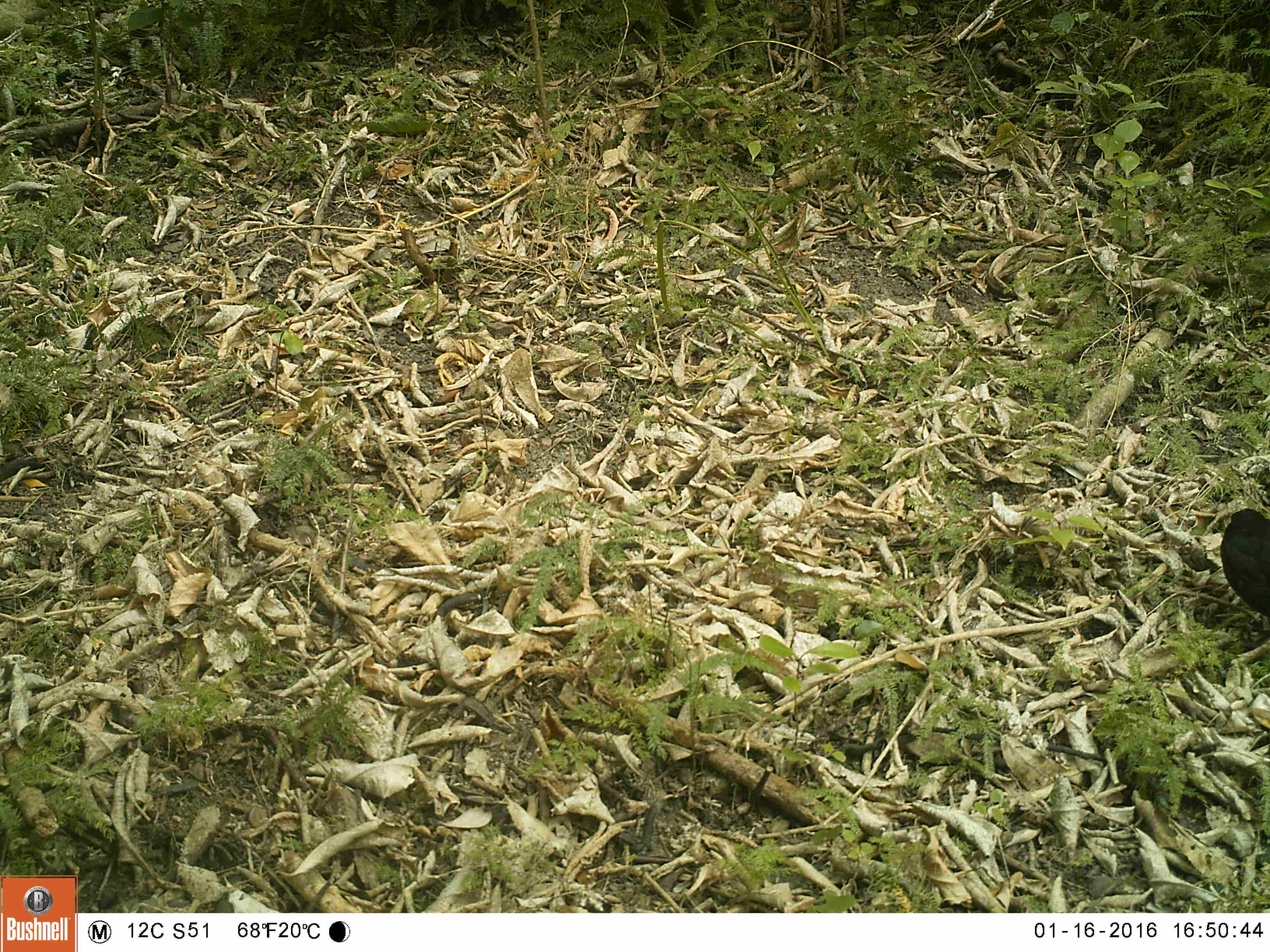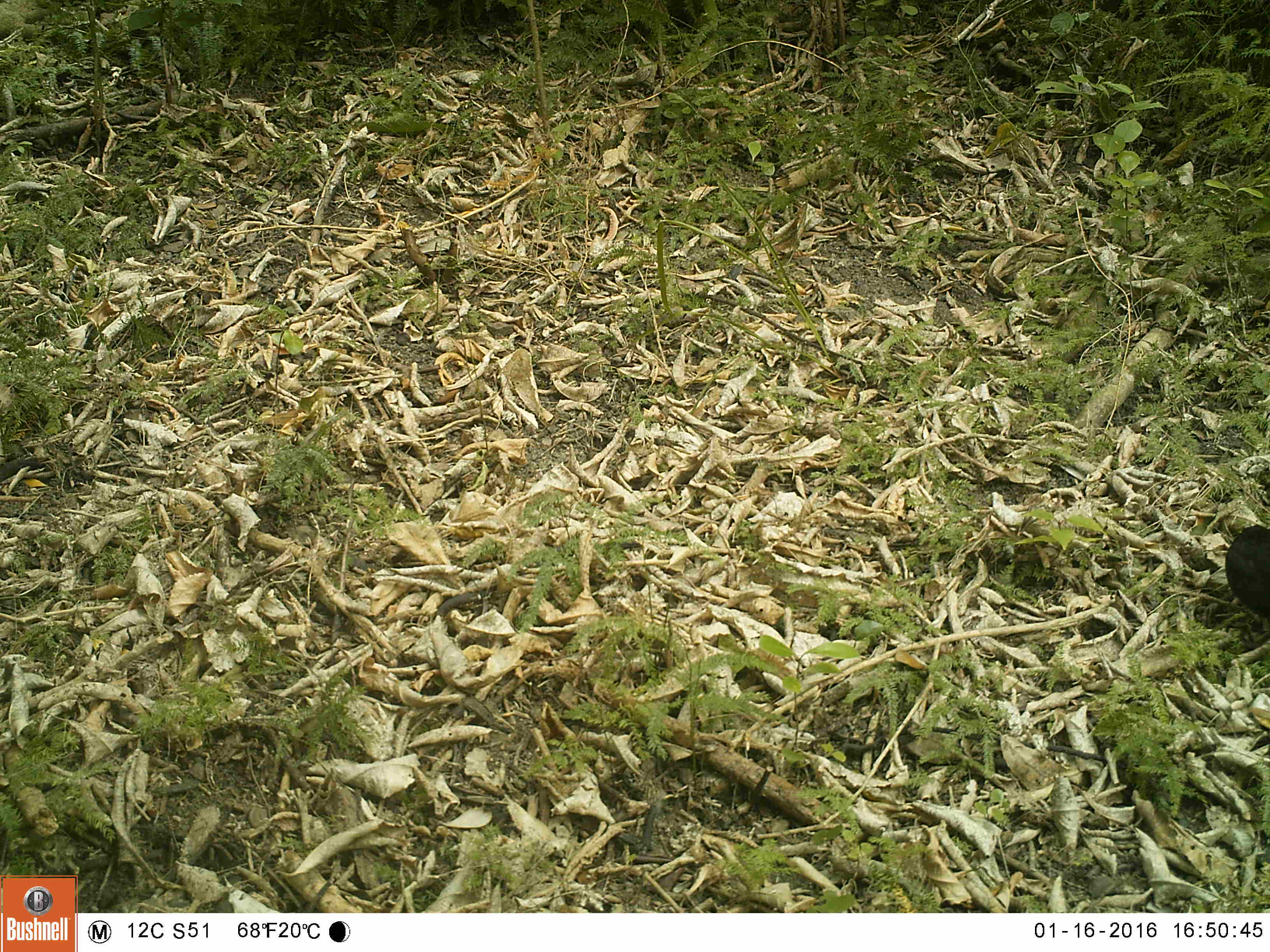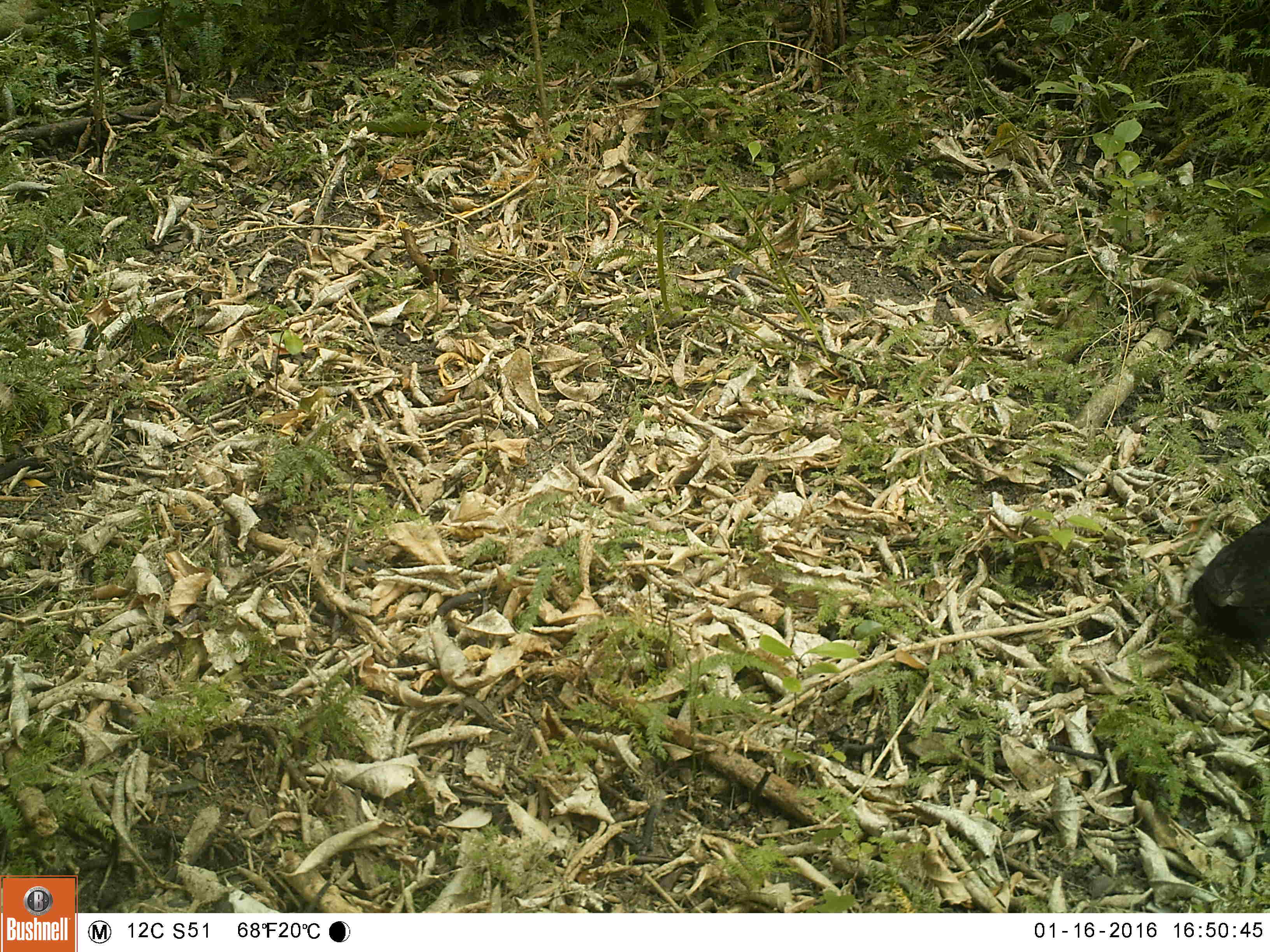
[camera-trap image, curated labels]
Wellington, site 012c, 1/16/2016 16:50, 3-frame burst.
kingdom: Animalia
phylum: Chordata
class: Aves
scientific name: Aves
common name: bird